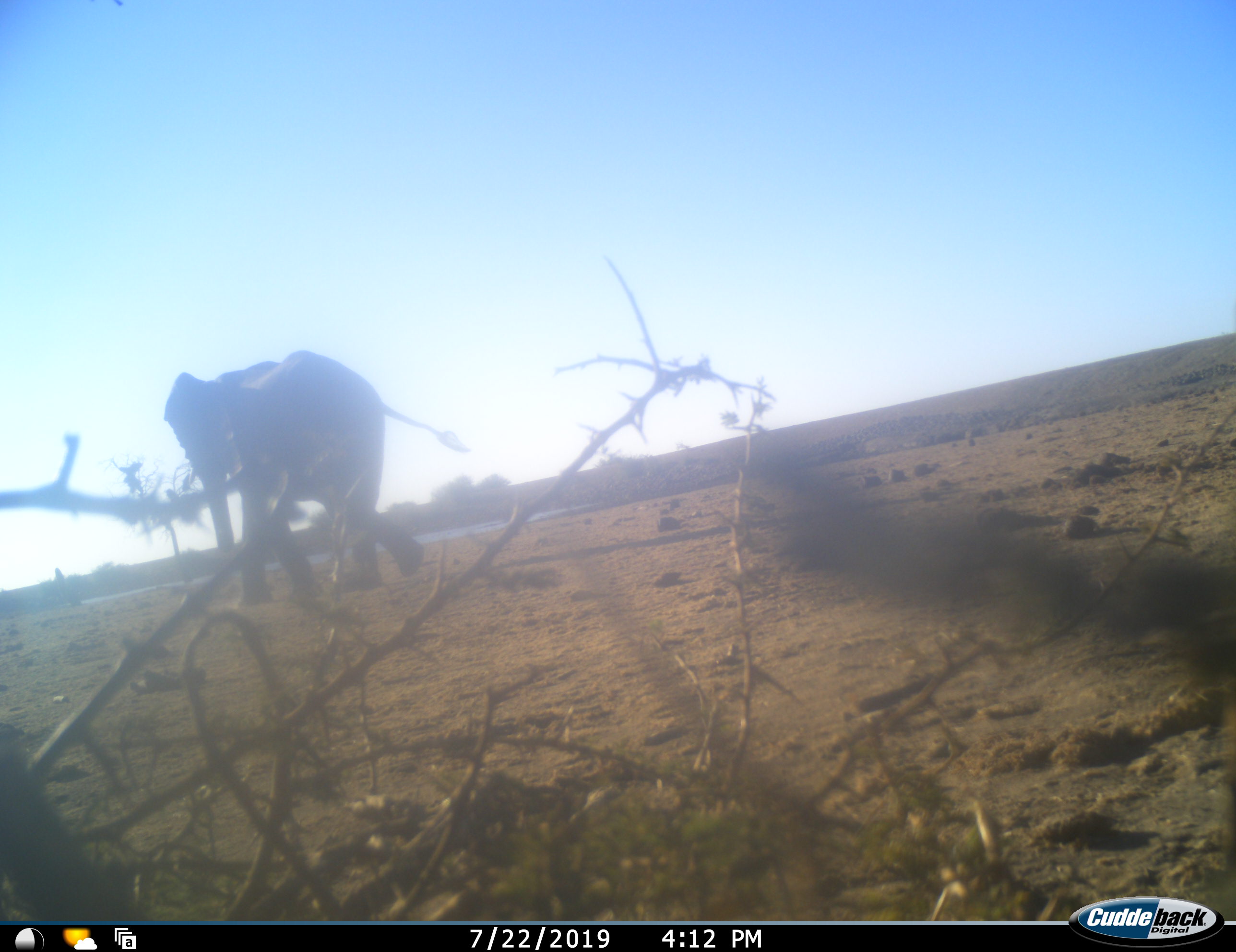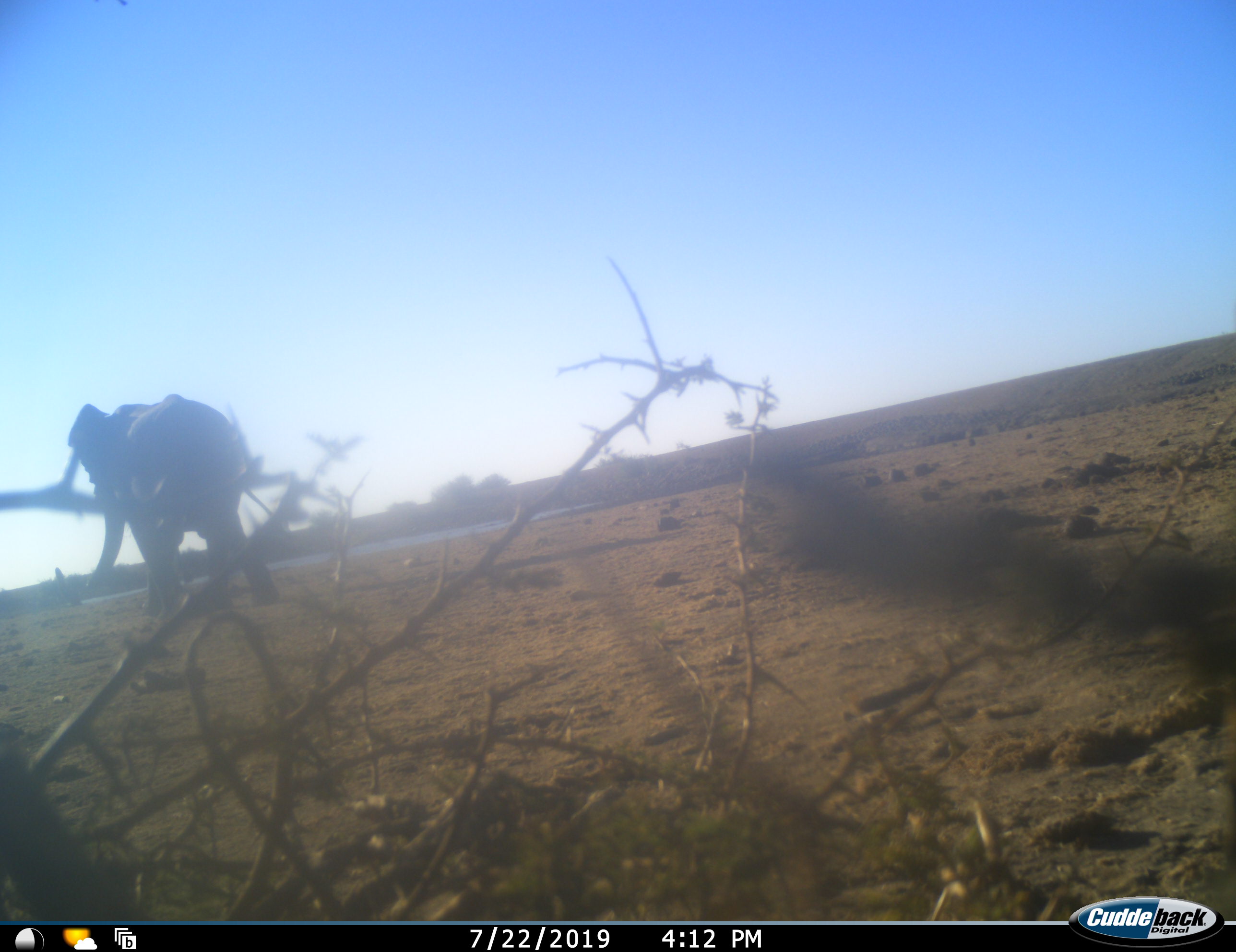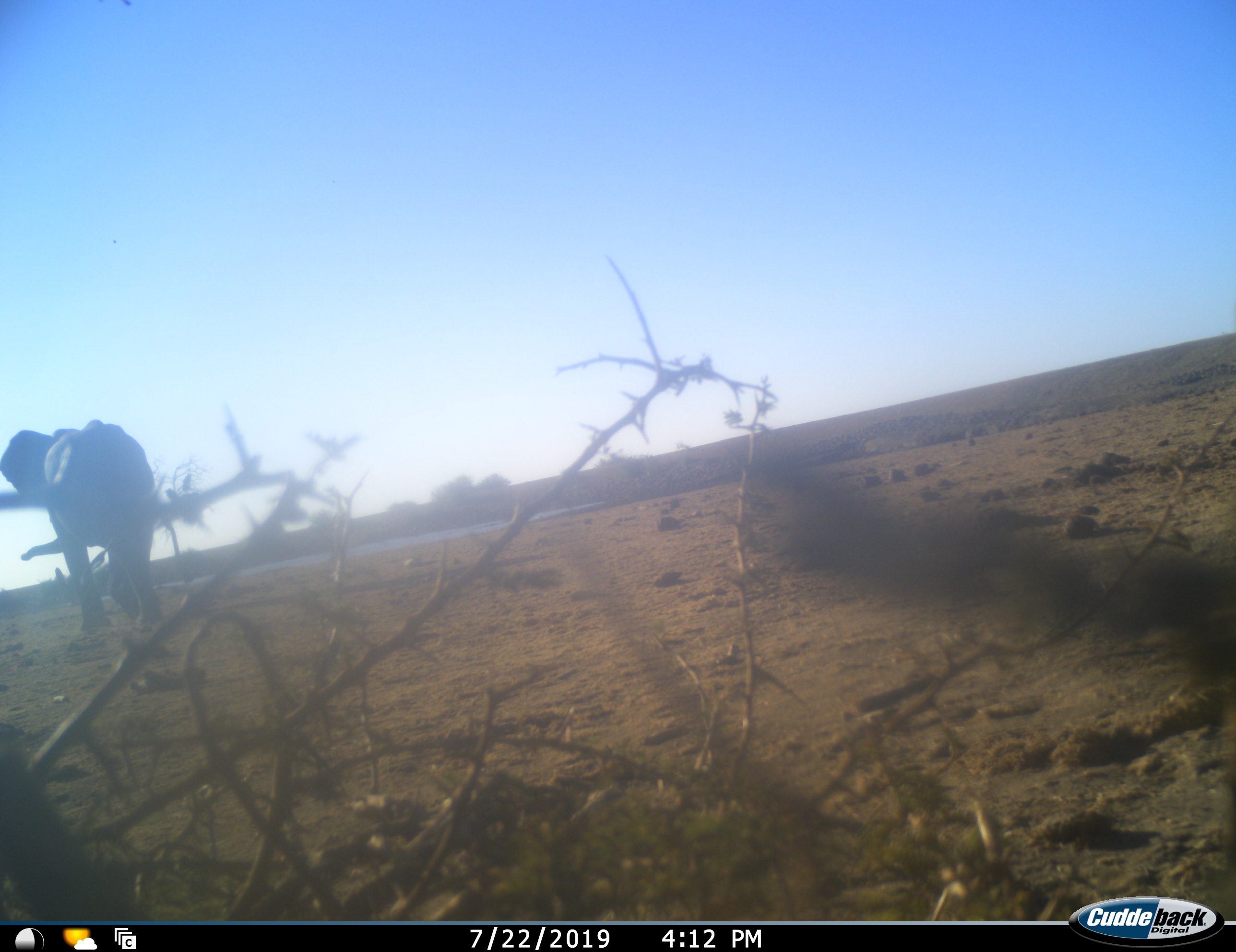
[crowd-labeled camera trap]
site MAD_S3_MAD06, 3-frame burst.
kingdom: Animalia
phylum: Chordata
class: Mammalia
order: Proboscidea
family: Elephantidae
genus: Loxodonta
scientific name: Loxodonta africana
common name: african bush elephant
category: elephant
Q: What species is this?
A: Elephant (african bush elephant) (Loxodonta africana).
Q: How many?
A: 1.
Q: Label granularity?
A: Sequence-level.